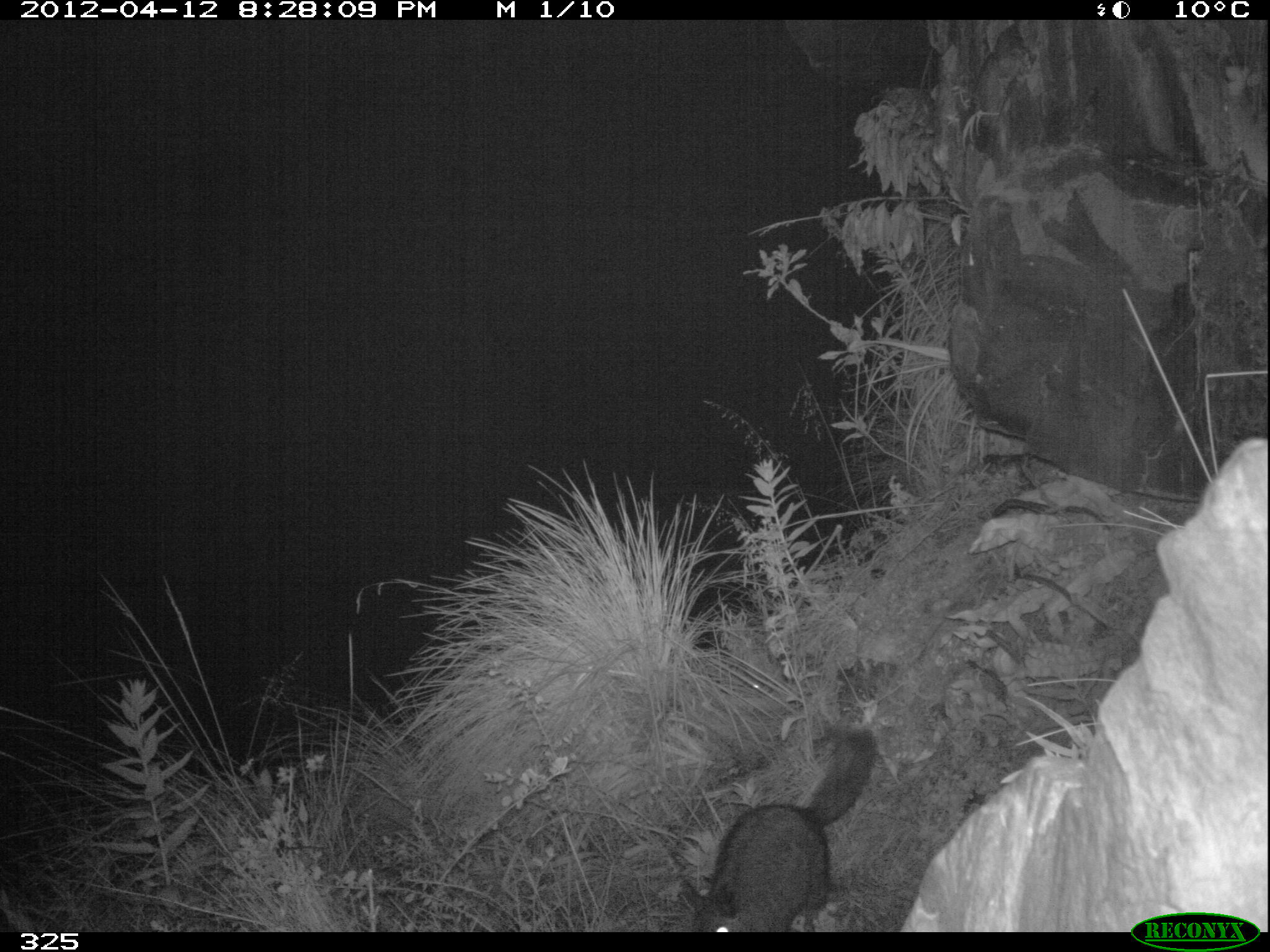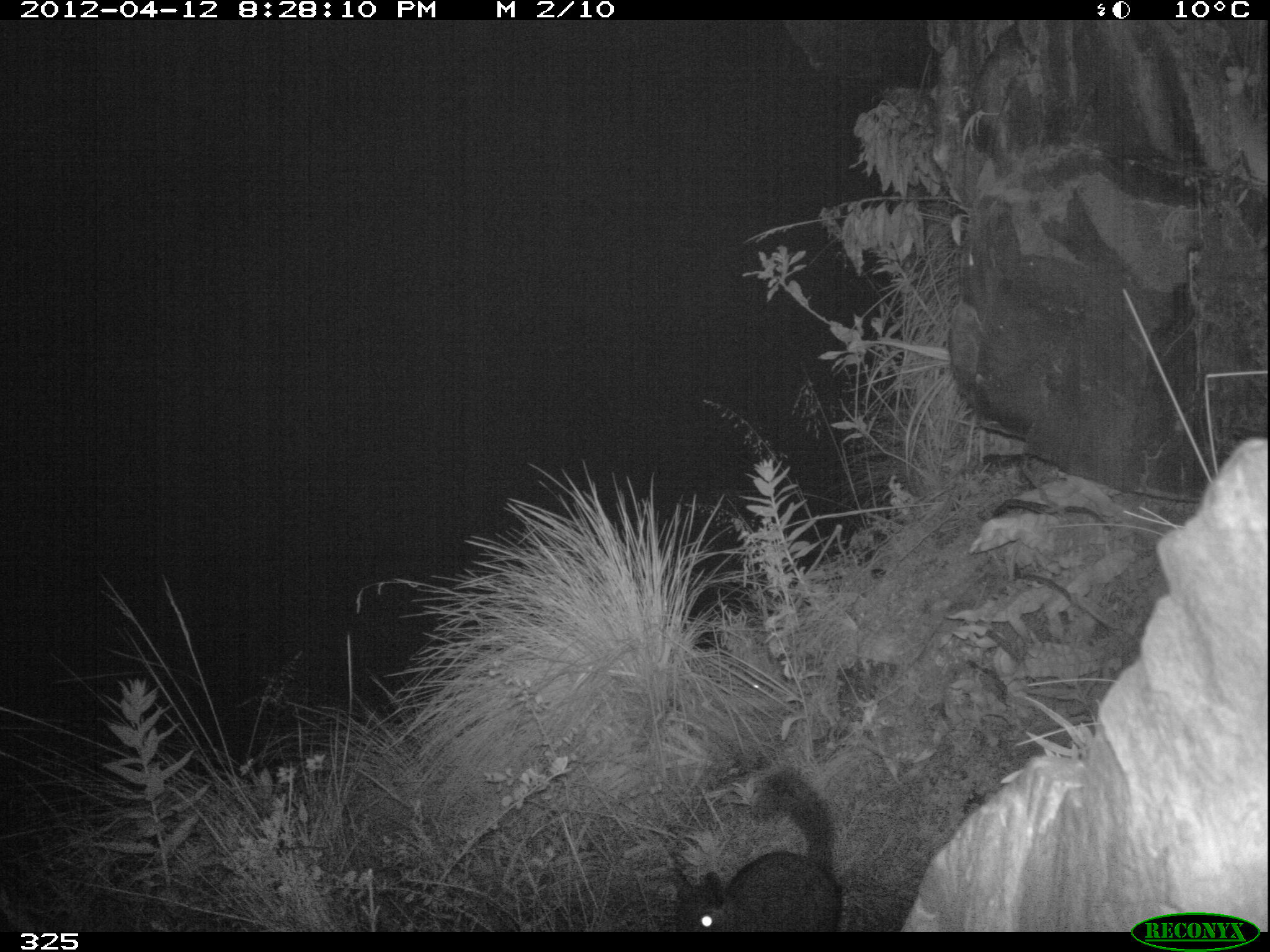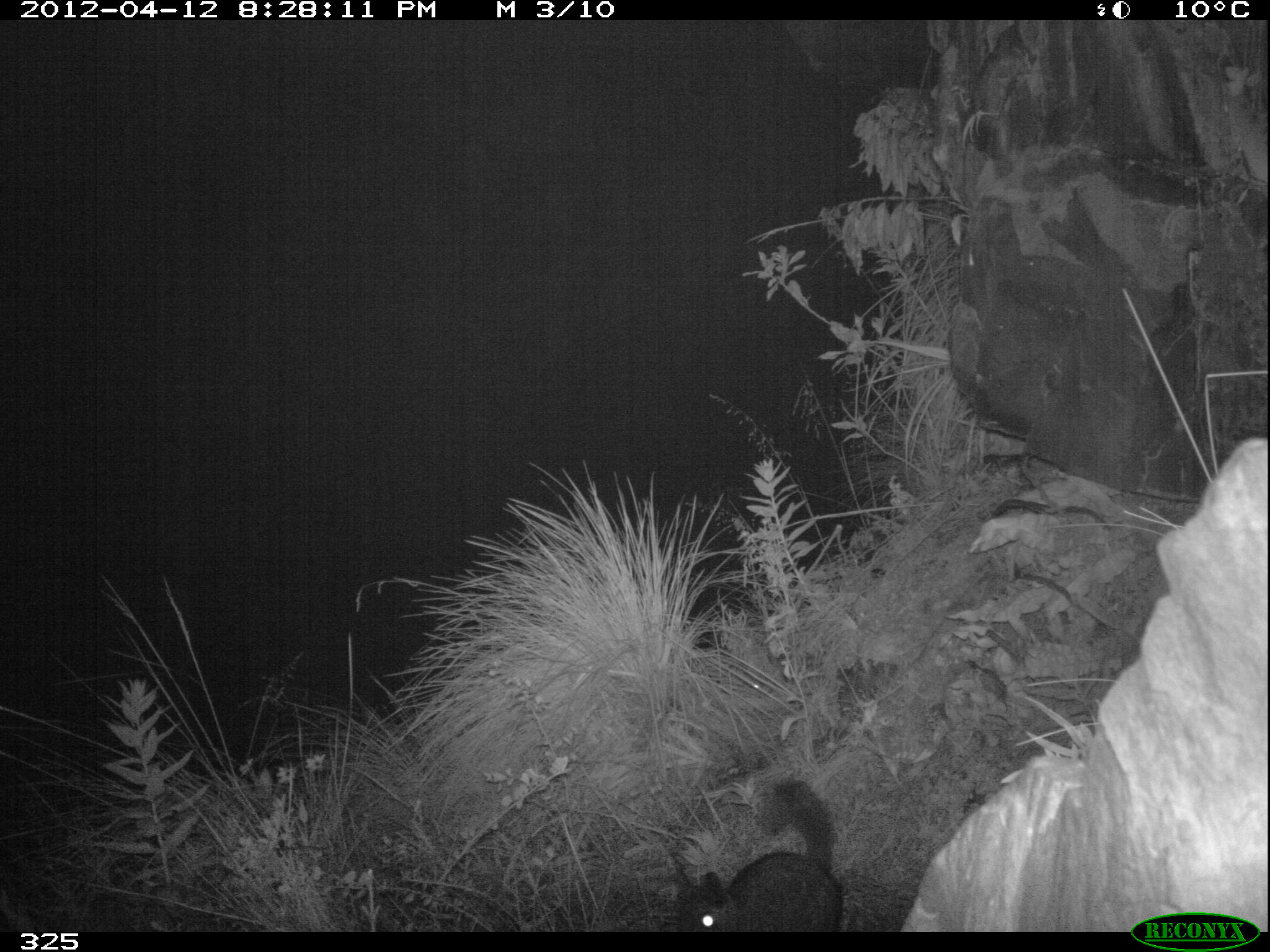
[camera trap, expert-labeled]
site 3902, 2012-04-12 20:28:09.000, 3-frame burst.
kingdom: Animalia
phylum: Chordata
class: Mammalia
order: Rodentia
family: Chinchillidae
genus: Lagidium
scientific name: Lagidium viscacia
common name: mountain viscacha